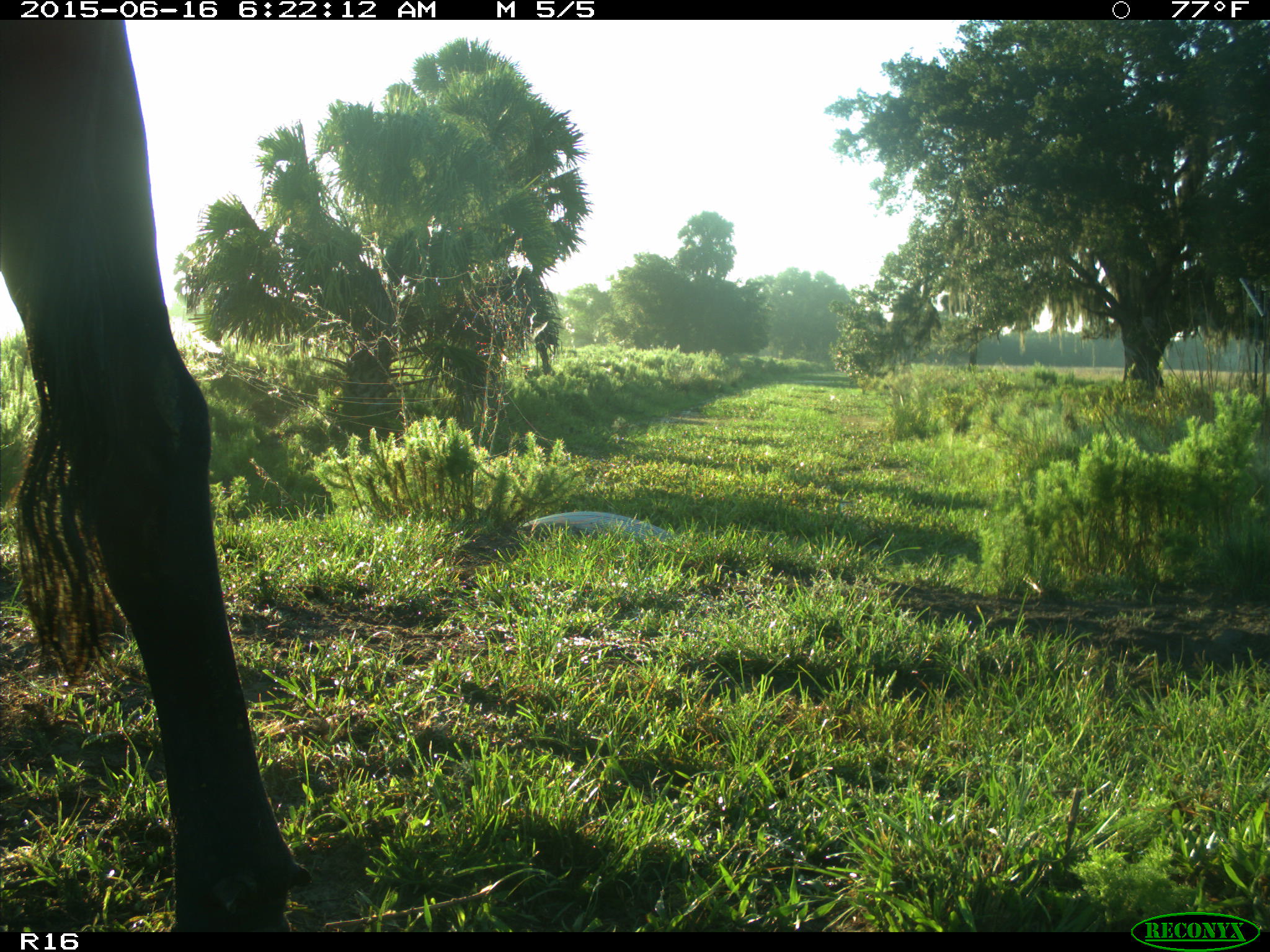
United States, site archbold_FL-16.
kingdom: Animalia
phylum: Chordata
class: Mammalia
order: Artiodactyla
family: Bovidae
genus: Bos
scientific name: Bos taurus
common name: domestic cow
Bos taurus (domestic cow).